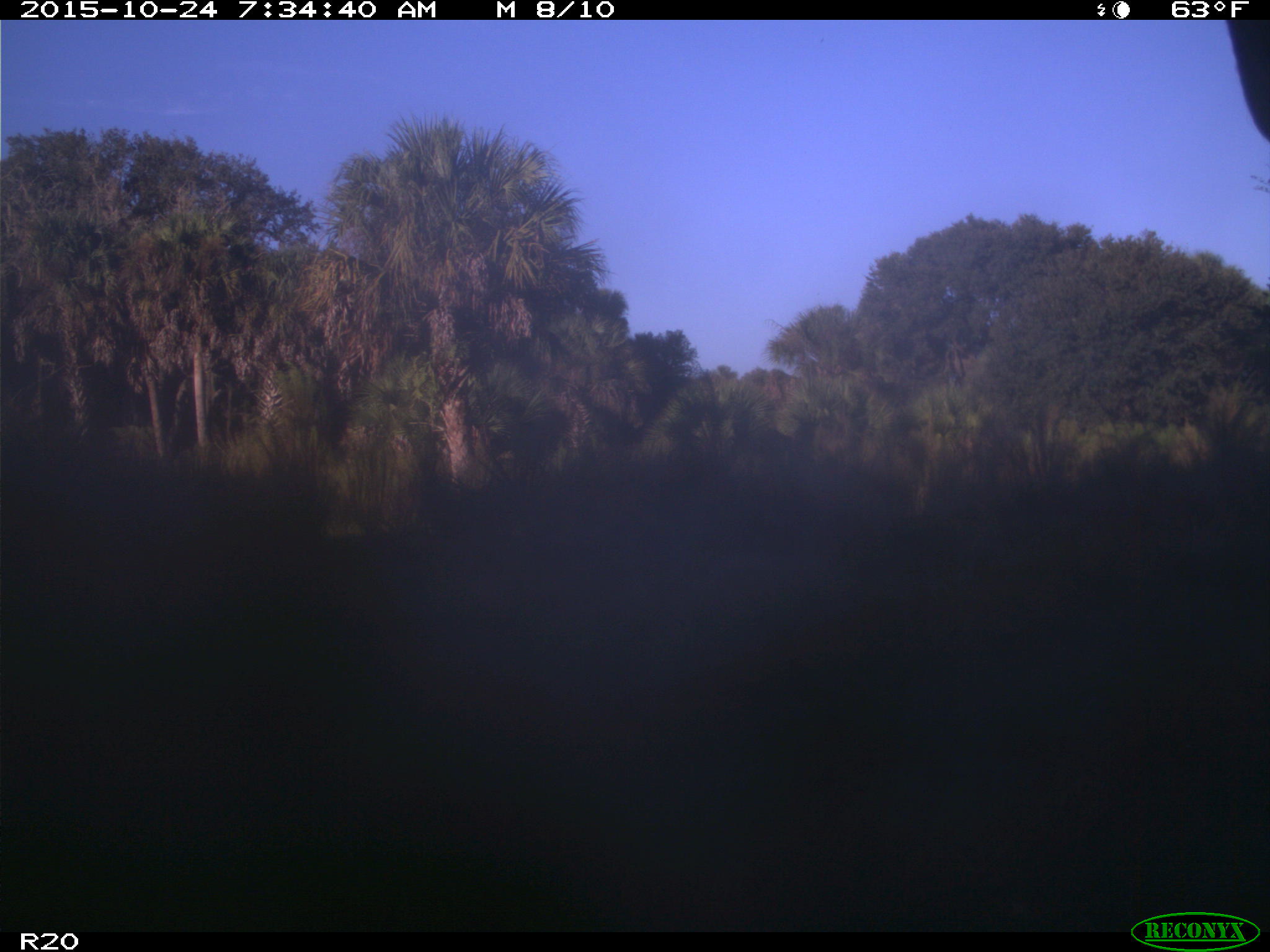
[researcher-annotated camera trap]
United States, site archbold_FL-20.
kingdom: Animalia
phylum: Chordata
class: Mammalia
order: Artiodactyla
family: Bovidae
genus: Bos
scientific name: Bos taurus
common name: domestic cow